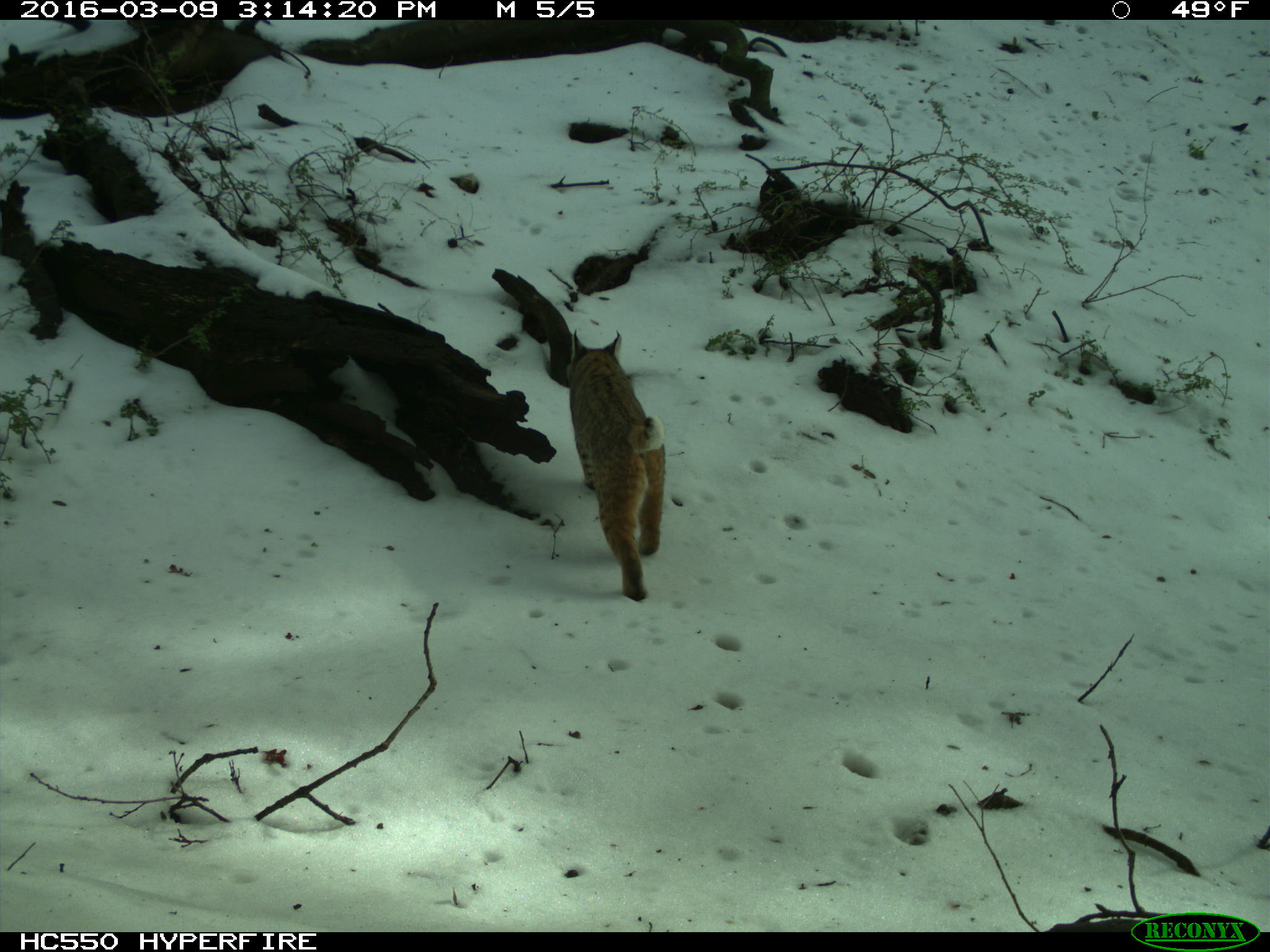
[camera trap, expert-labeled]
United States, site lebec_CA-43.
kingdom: Animalia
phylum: Chordata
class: Mammalia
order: Carnivora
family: Felidae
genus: Lynx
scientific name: Lynx rufus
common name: bobcat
Lynx rufus (bobcat).